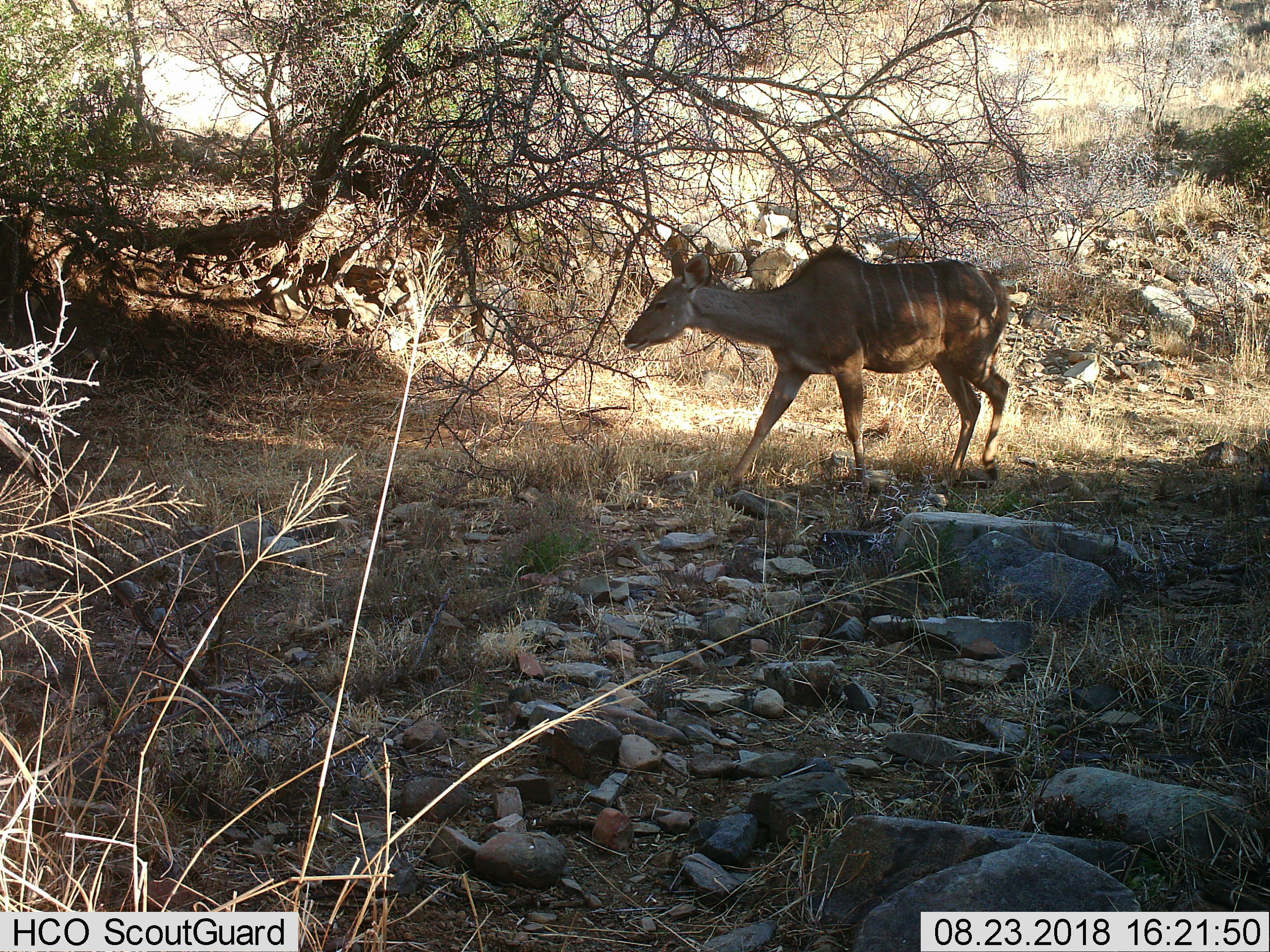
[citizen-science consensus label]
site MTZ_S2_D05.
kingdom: Animalia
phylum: Chordata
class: Mammalia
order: Artiodactyla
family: Bovidae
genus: Tragelaphus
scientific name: Tragelaphus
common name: kudu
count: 1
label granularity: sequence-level